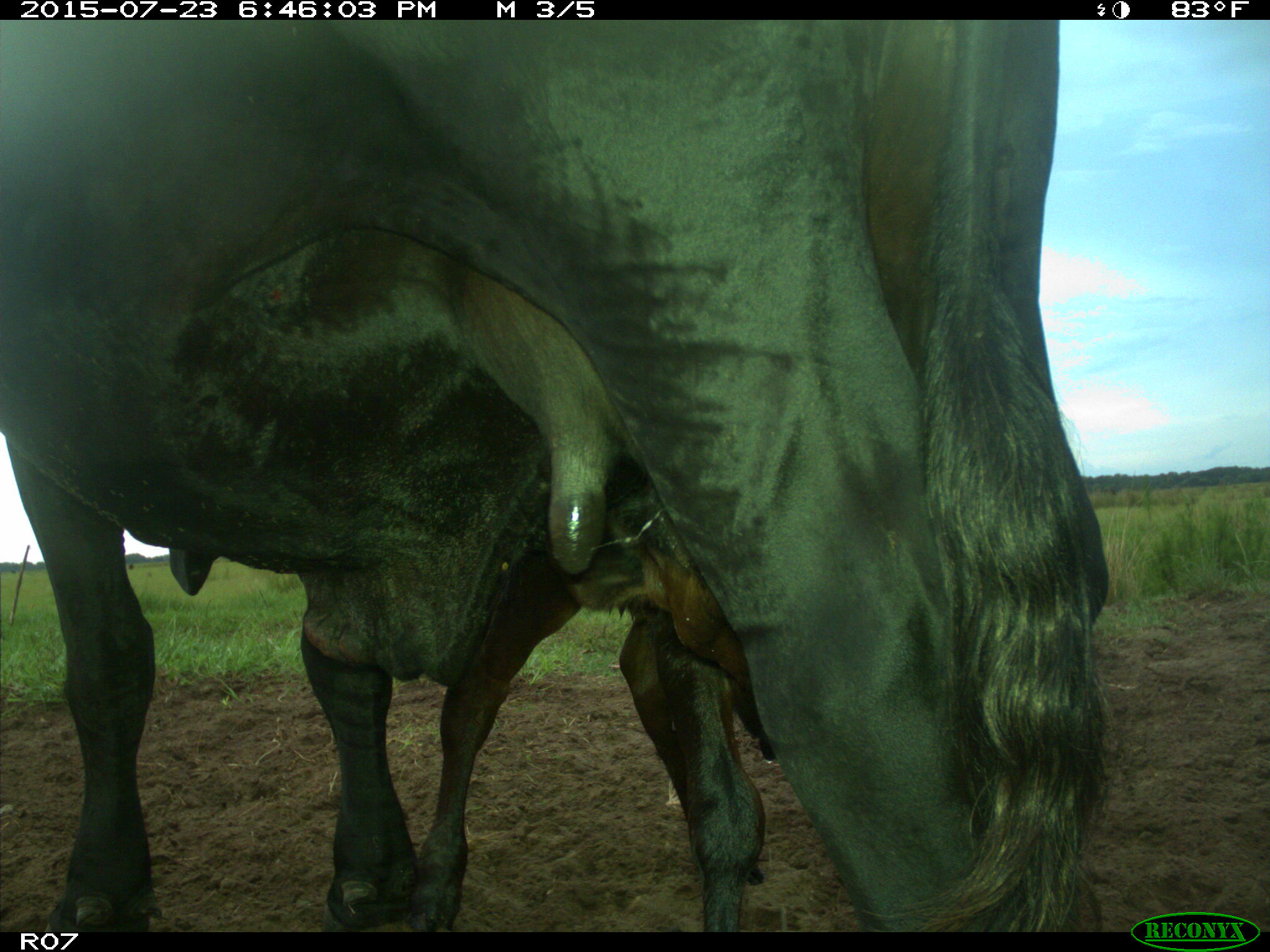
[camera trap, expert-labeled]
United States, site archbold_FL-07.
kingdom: Animalia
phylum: Chordata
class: Mammalia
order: Artiodactyla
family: Bovidae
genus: Bos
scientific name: Bos taurus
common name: domestic cow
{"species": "Bos taurus (domestic cow)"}